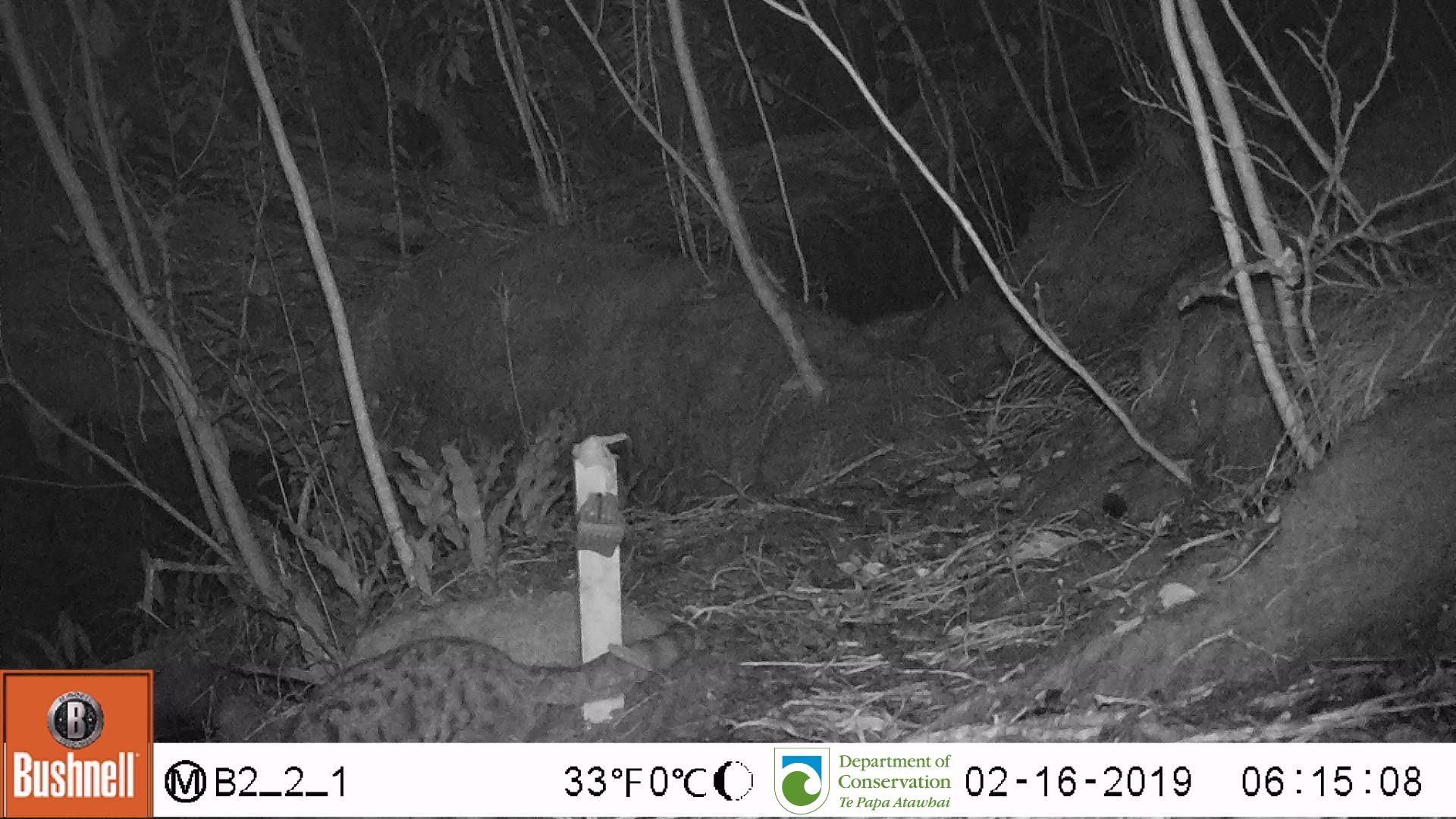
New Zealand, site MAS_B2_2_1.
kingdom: Animalia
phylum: Chordata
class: Mammalia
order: Carnivora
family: Felidae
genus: Felis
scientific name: Felis catus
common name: domestic cat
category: cat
Cat (domestic cat) (Felis catus).